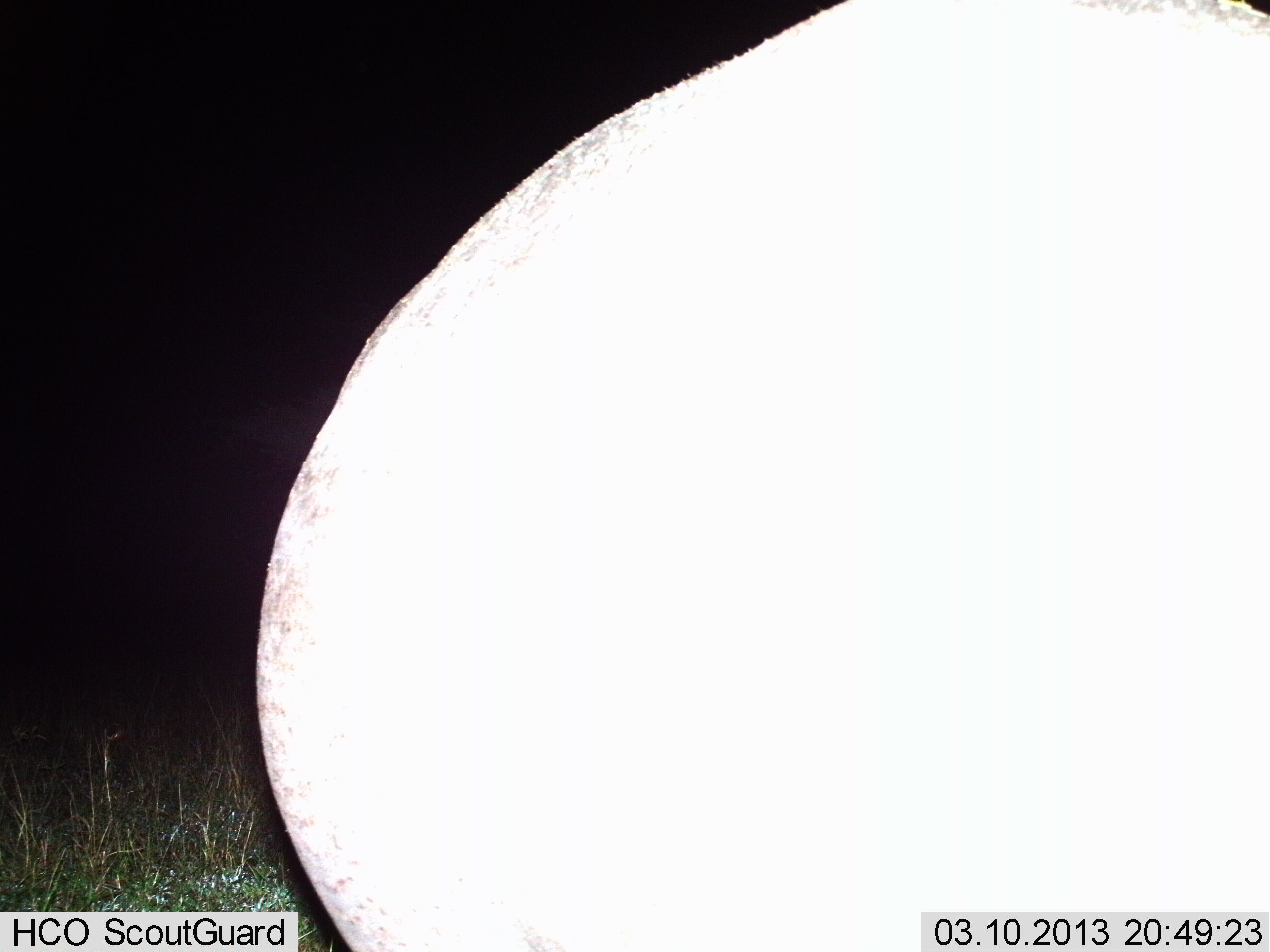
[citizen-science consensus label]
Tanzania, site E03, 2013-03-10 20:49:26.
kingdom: Animalia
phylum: Chordata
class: Mammalia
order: Artiodactyla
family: Hippopotamidae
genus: Hippopotamus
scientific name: Hippopotamus amphibius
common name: hippopotamus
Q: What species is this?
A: Hippopotamus (Hippopotamus amphibius).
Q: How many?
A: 1.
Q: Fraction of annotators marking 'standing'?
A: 69%.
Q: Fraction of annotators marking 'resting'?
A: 15%.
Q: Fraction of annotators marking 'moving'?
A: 15%.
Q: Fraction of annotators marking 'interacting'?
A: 0%.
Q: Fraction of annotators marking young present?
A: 0%.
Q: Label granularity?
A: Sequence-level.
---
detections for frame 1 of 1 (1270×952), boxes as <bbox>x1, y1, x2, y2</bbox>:
animal: <bbox>248, 0, 1269, 952</bbox>